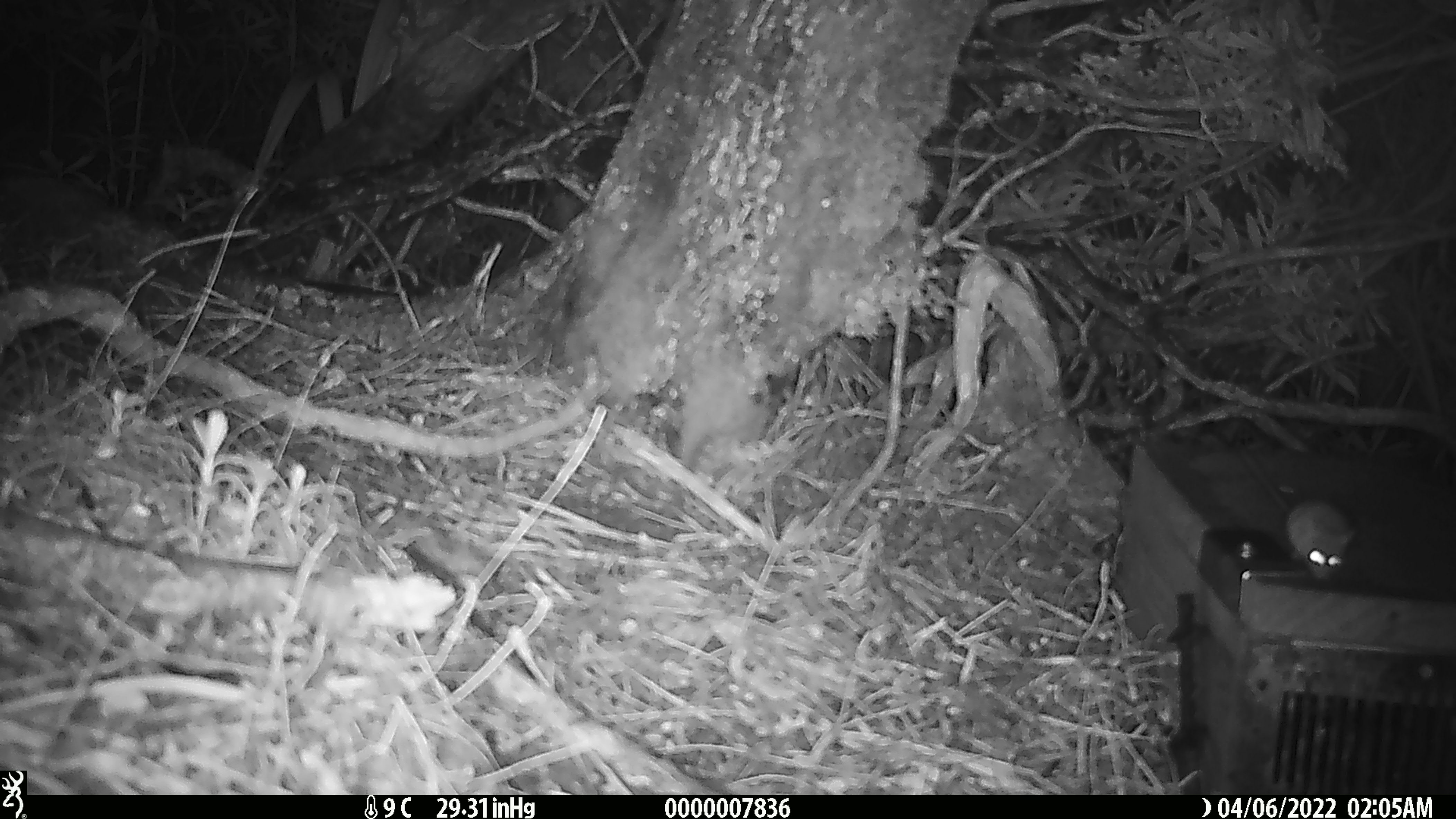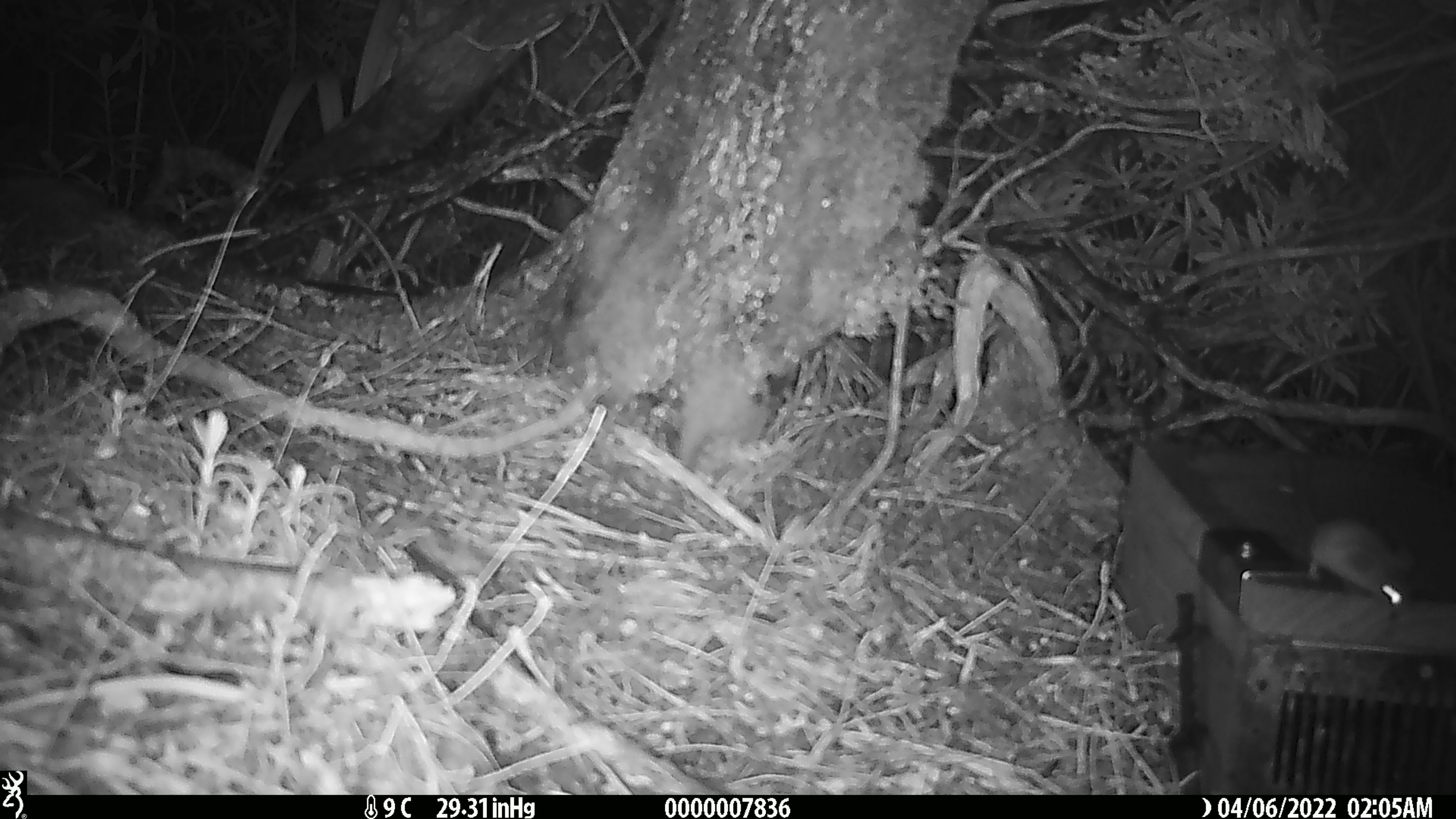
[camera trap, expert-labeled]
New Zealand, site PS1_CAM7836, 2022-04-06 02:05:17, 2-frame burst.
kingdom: Animalia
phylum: Chordata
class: Mammalia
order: Rodentia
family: Muridae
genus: Mus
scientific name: Mus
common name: mouse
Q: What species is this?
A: Mouse (Mus).